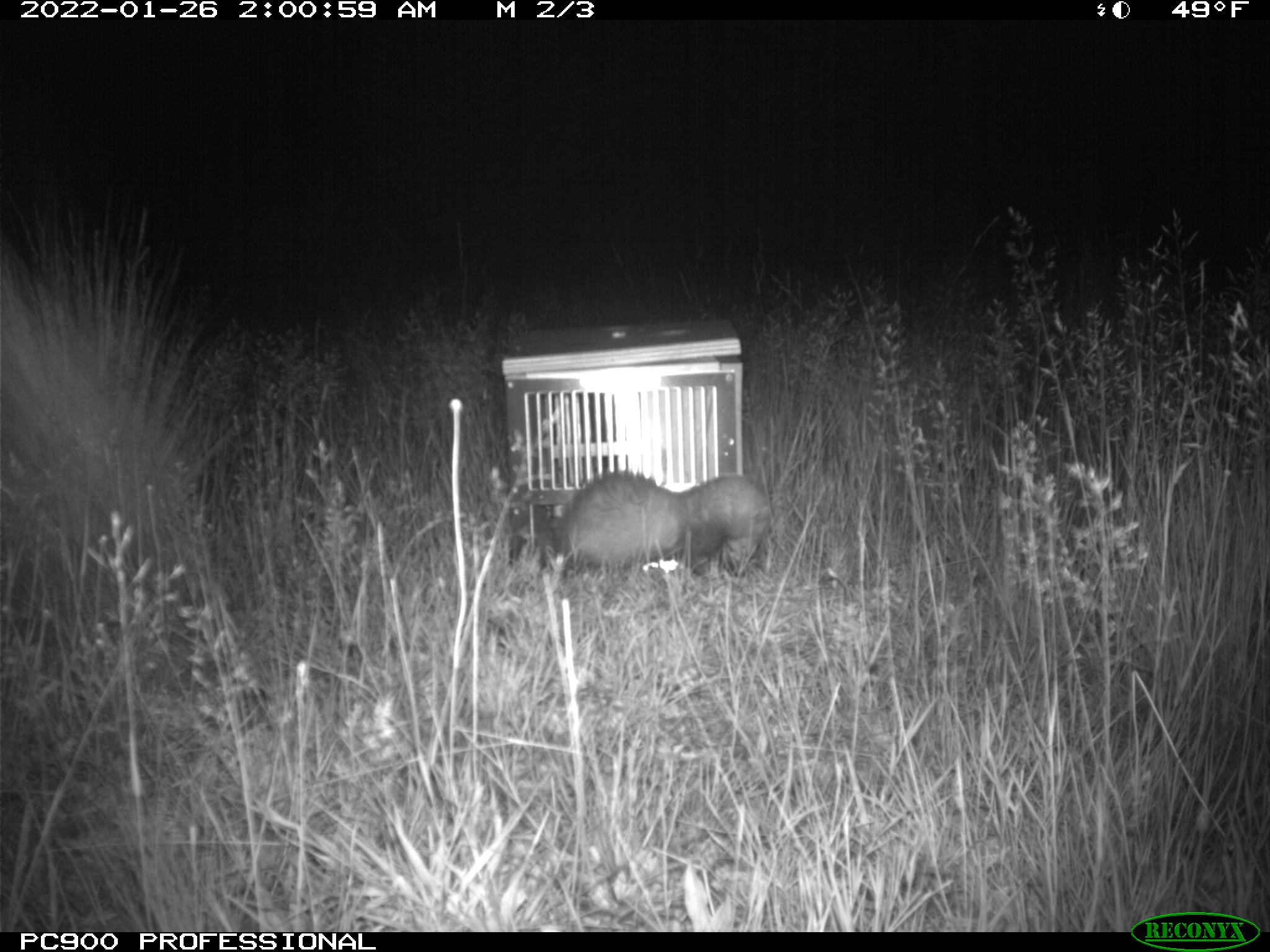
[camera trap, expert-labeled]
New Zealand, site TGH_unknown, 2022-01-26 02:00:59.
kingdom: Animalia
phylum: Chordata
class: Mammalia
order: Carnivora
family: Mustelidae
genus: Mustela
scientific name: Mustela furo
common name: ferret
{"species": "ferret (Mustela furo)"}